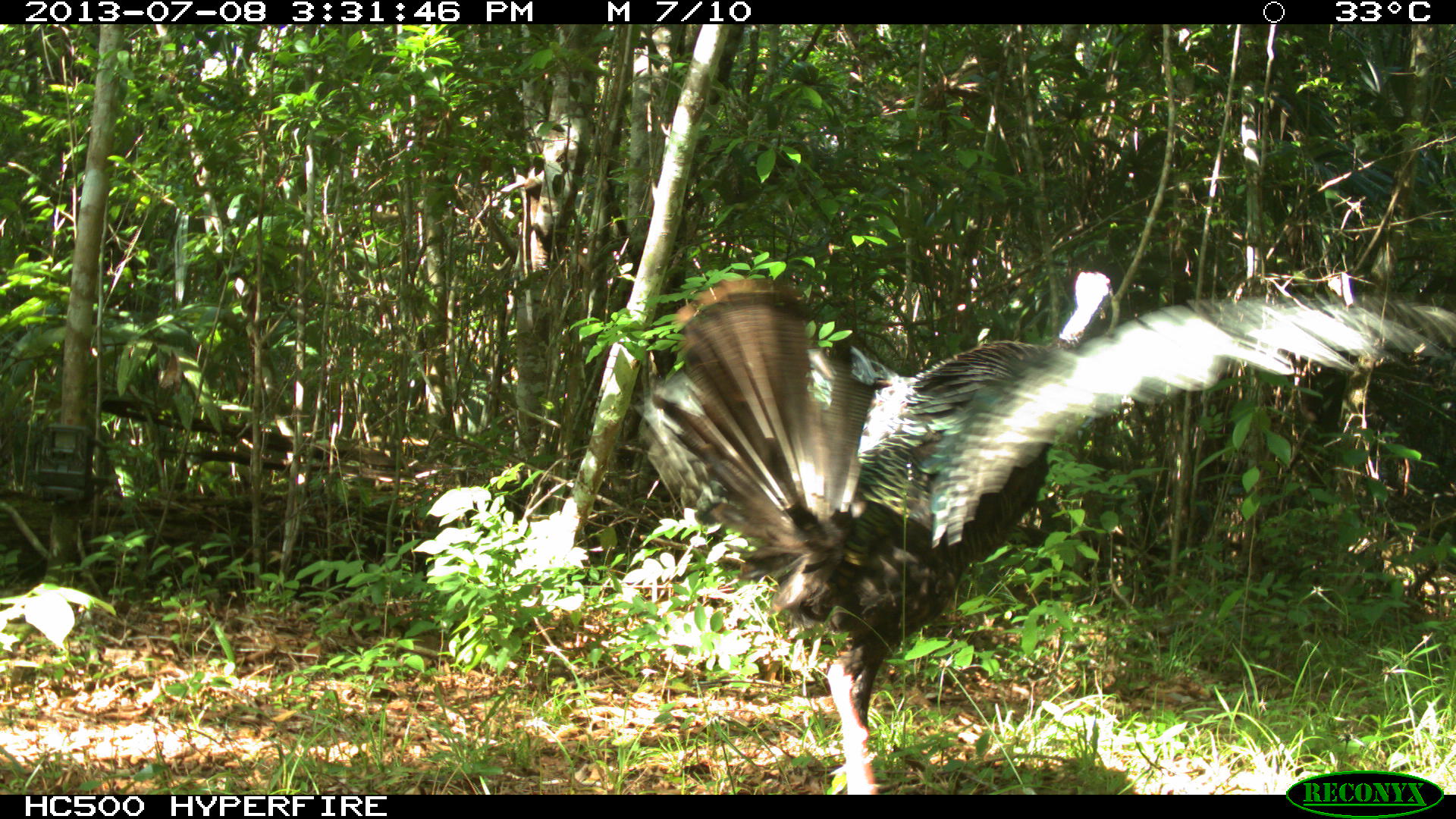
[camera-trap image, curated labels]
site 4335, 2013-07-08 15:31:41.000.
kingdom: Animalia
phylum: Chordata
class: Aves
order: Galliformes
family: Phasianidae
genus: Meleagris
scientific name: Meleagris ocellata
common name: ocellated turkey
Meleagris ocellata (ocellated turkey), count 2, sex female.